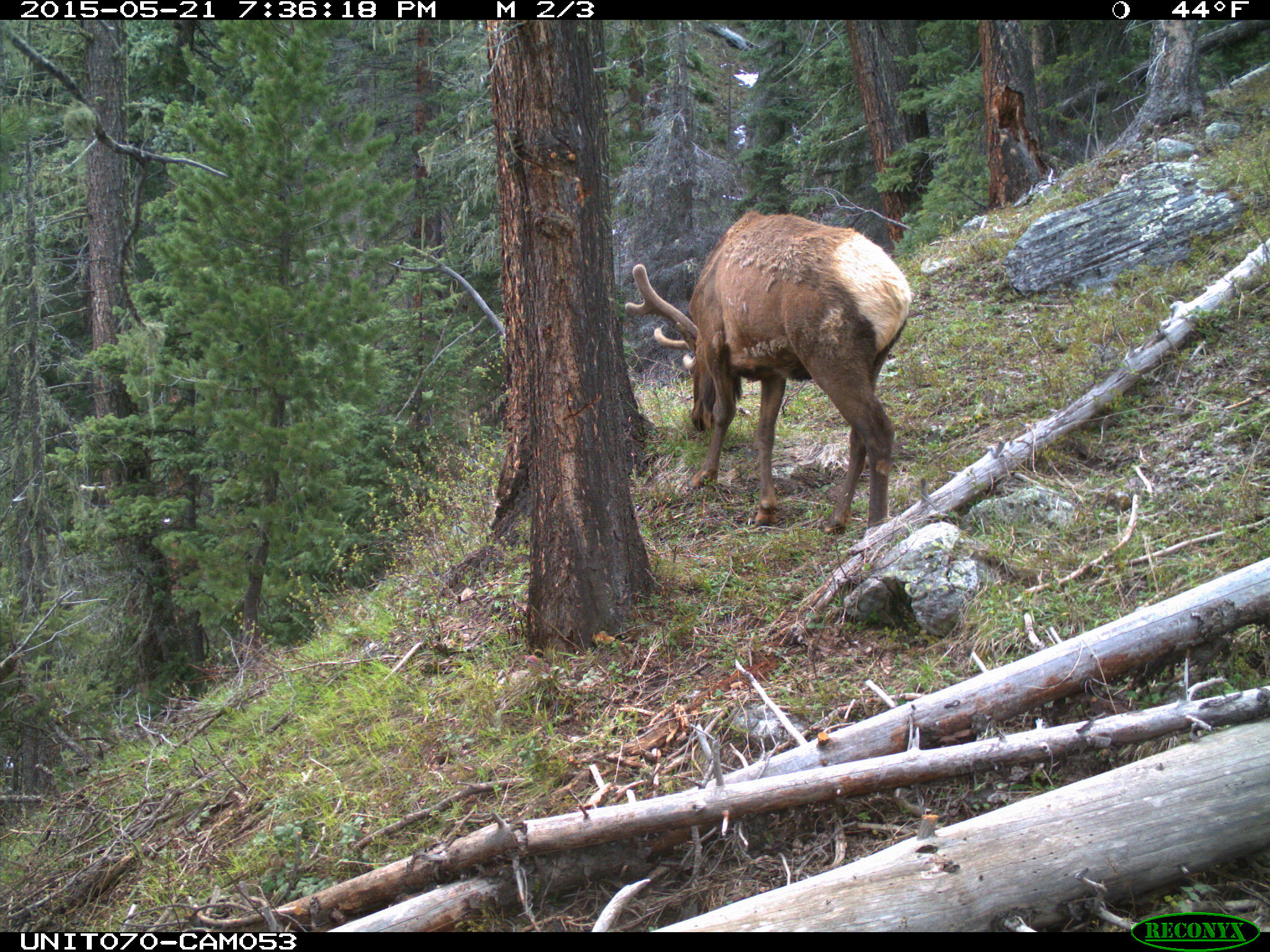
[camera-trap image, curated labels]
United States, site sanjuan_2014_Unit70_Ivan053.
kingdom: Animalia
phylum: Chordata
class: Mammalia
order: Artiodactyla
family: Cervidae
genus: Cervus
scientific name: Cervus elaphus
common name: red deer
Cervus elaphus (red deer).